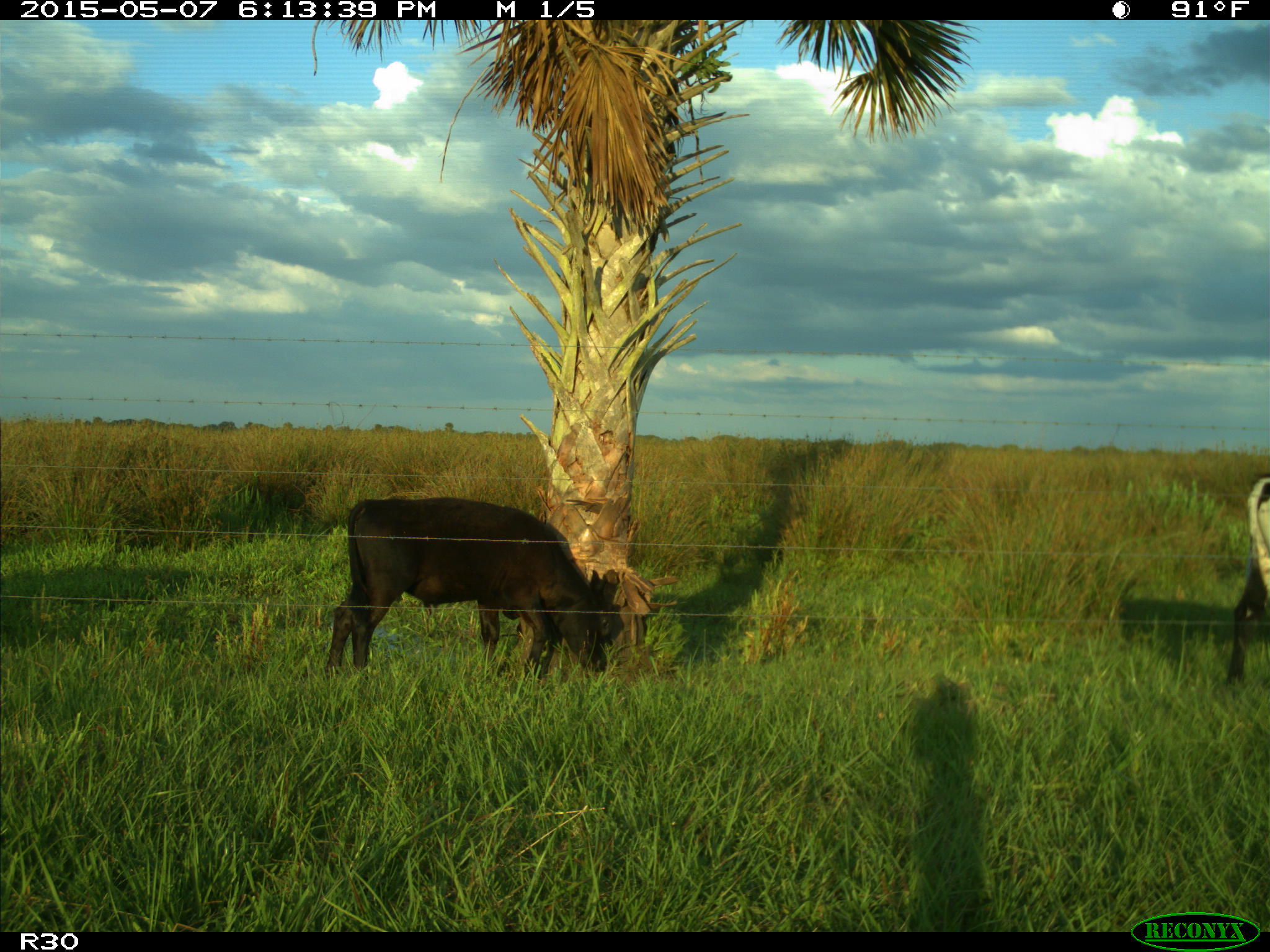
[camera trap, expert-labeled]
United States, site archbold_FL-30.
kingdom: Animalia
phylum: Chordata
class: Mammalia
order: Artiodactyla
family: Bovidae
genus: Bos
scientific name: Bos taurus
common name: domestic cow